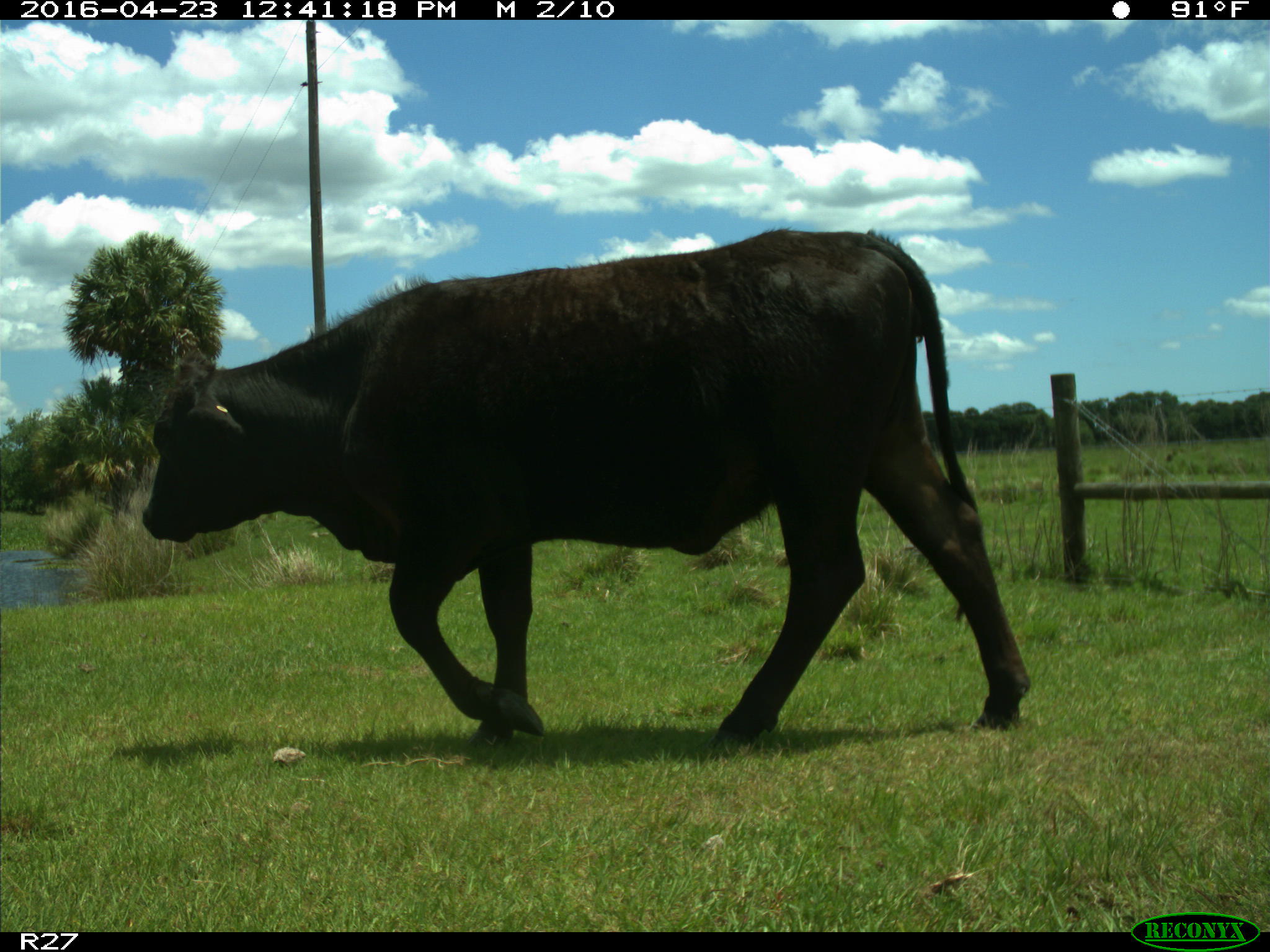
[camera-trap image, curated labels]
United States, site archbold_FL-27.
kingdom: Animalia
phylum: Chordata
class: Mammalia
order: Artiodactyla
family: Bovidae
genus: Bos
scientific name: Bos taurus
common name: domestic cow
Bos taurus (domestic cow).